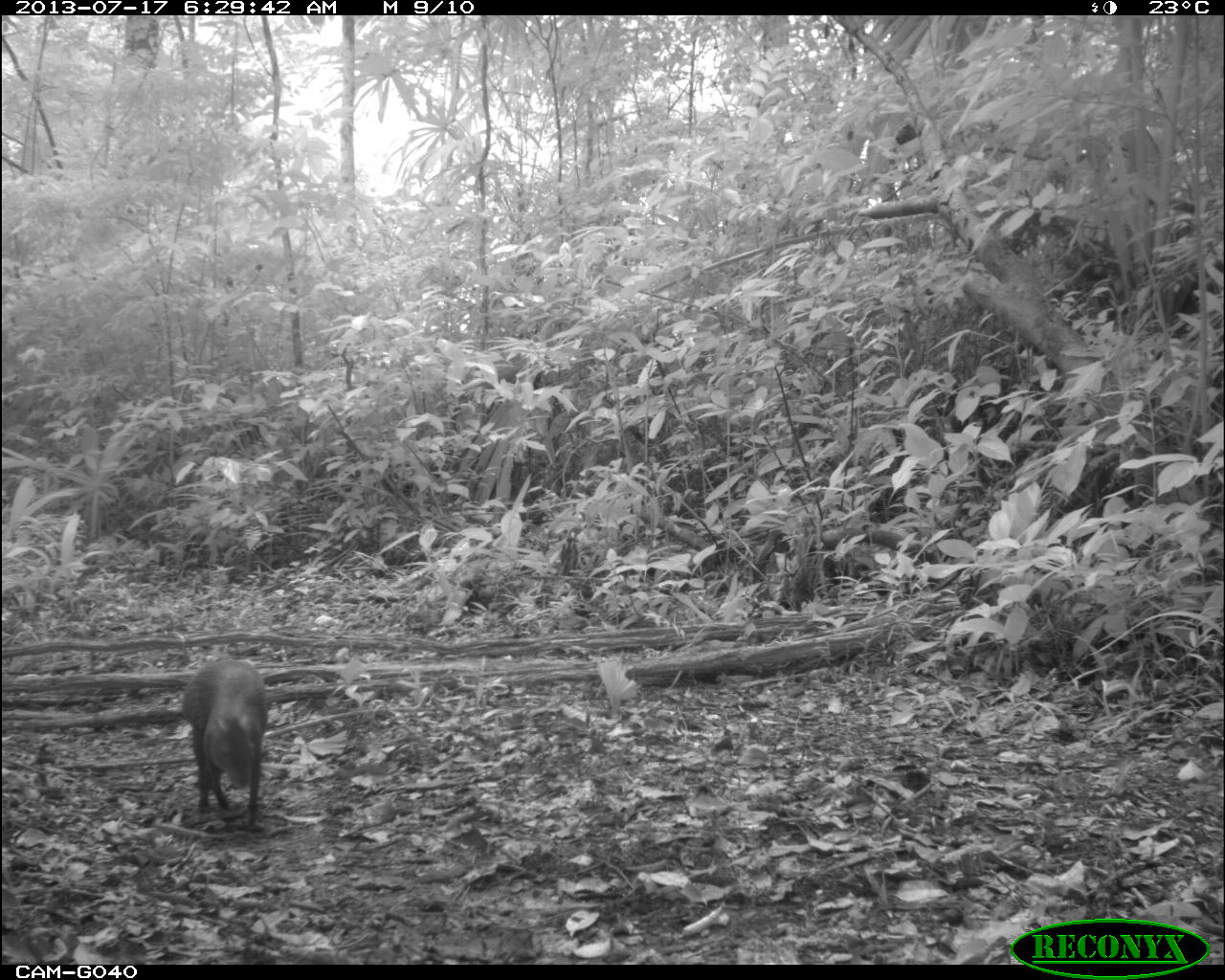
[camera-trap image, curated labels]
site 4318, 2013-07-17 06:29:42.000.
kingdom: Animalia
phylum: Chordata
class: Mammalia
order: Rodentia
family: Dasyproctidae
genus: Dasyprocta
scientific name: Dasyprocta punctata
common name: central american agouti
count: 1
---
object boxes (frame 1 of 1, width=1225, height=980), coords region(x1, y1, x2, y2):
dasyprocta punctata: region(180, 654, 267, 830)